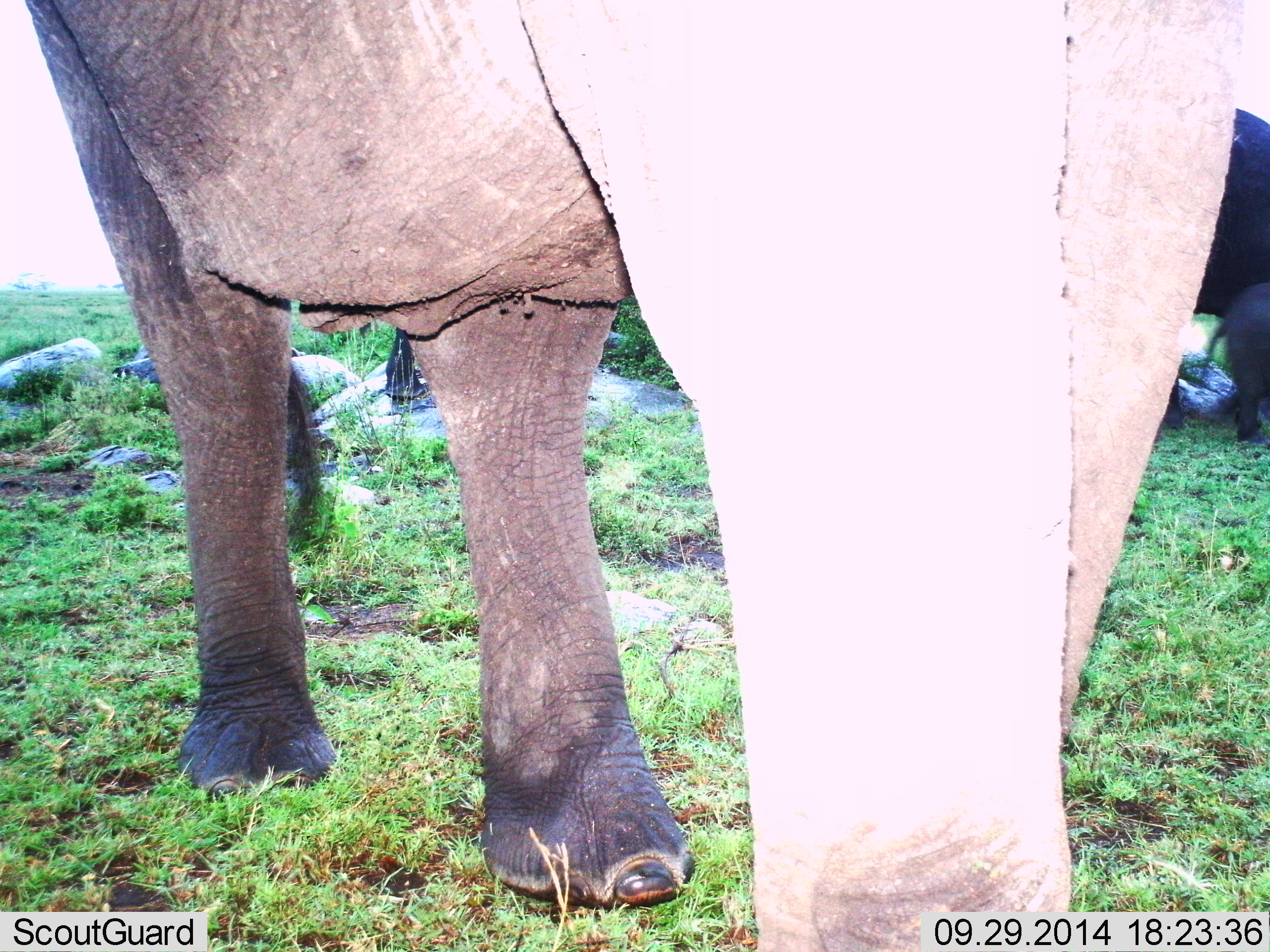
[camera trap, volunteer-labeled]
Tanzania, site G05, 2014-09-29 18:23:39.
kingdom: Animalia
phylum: Chordata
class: Mammalia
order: Proboscidea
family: Elephantidae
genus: Loxodonta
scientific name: Loxodonta africana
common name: african bush elephant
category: elephant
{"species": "elephant (african bush elephant) (Loxodonta africana)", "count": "3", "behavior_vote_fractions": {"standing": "90%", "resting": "0%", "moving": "30%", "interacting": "0%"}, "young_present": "70%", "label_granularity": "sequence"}